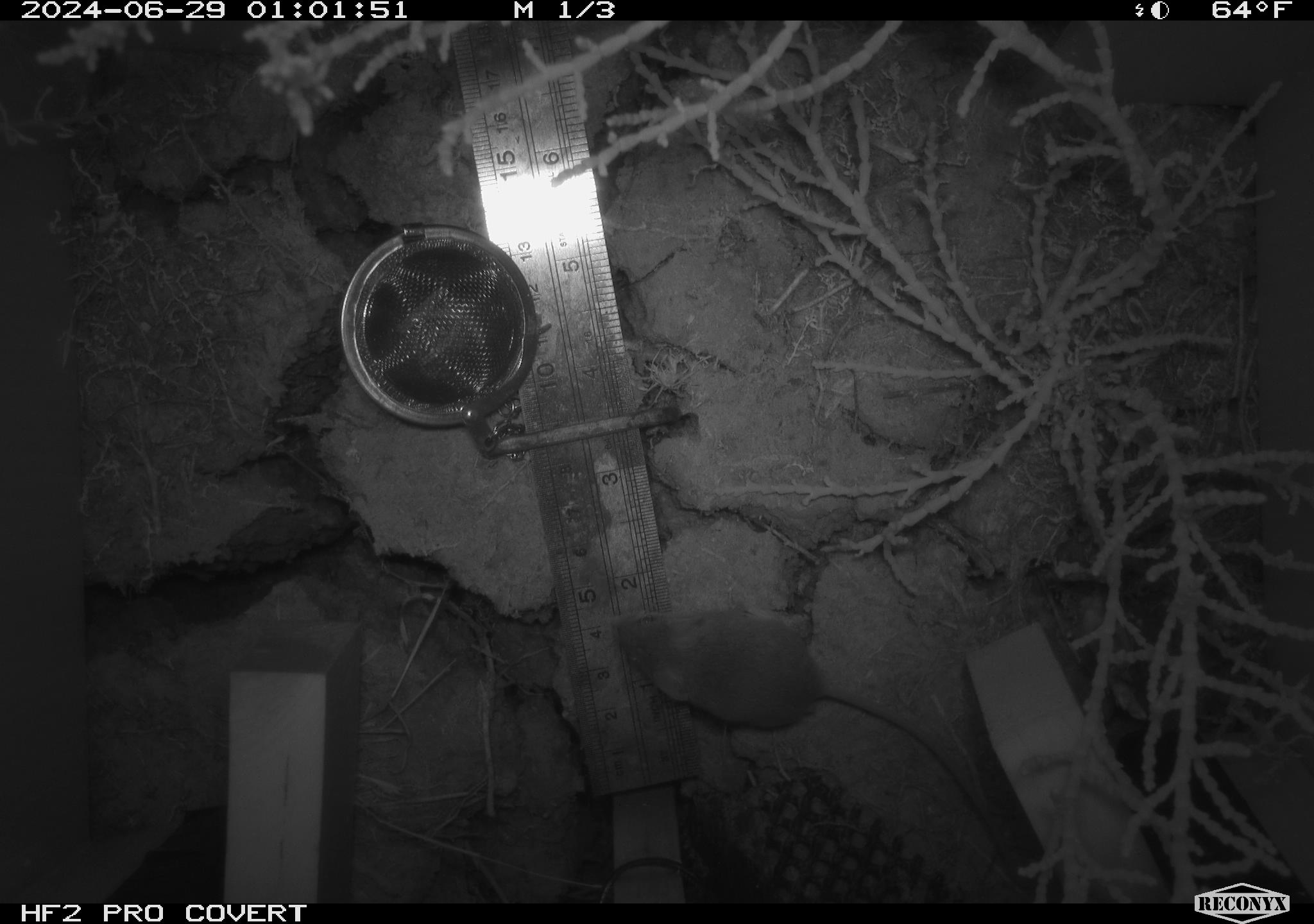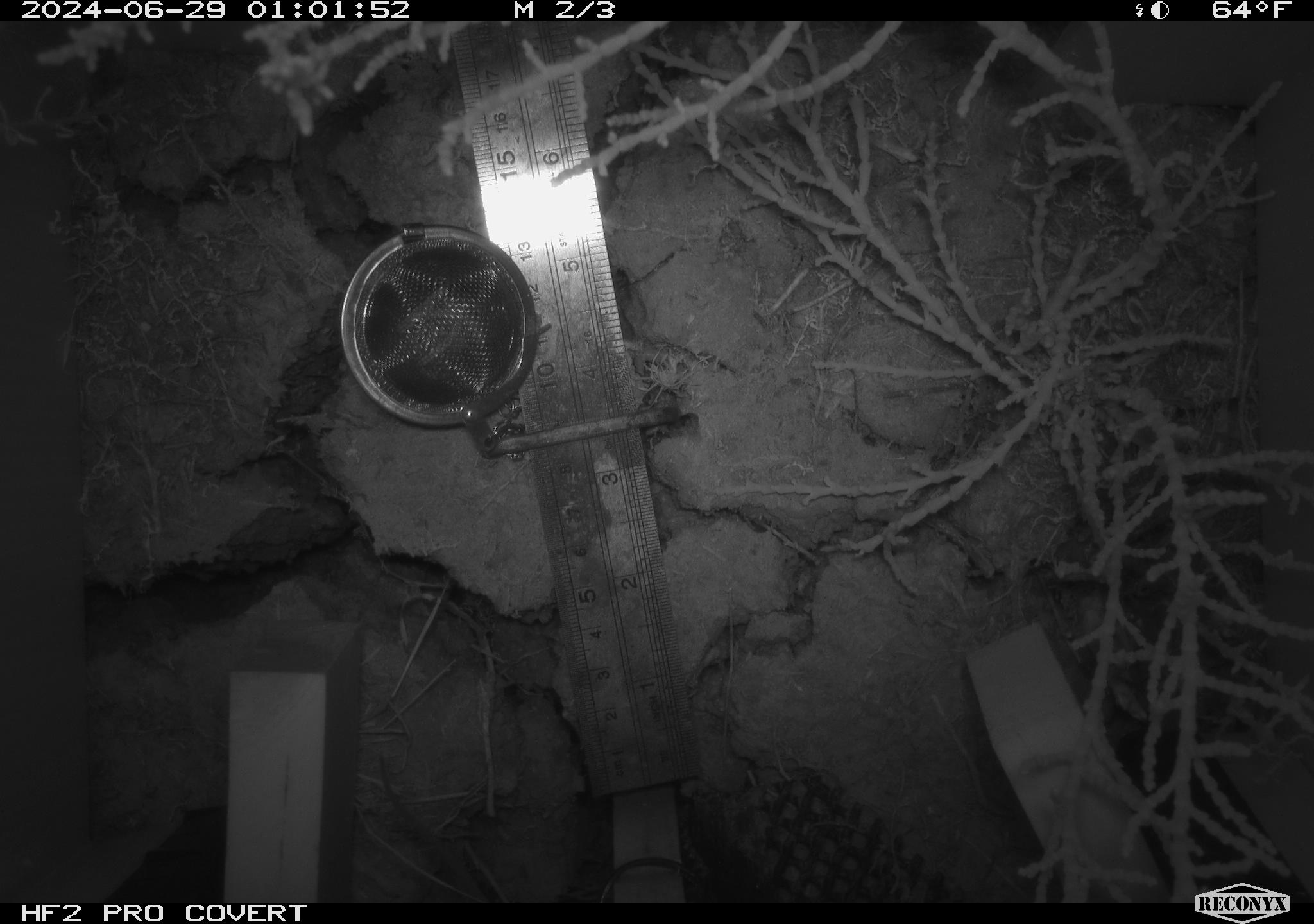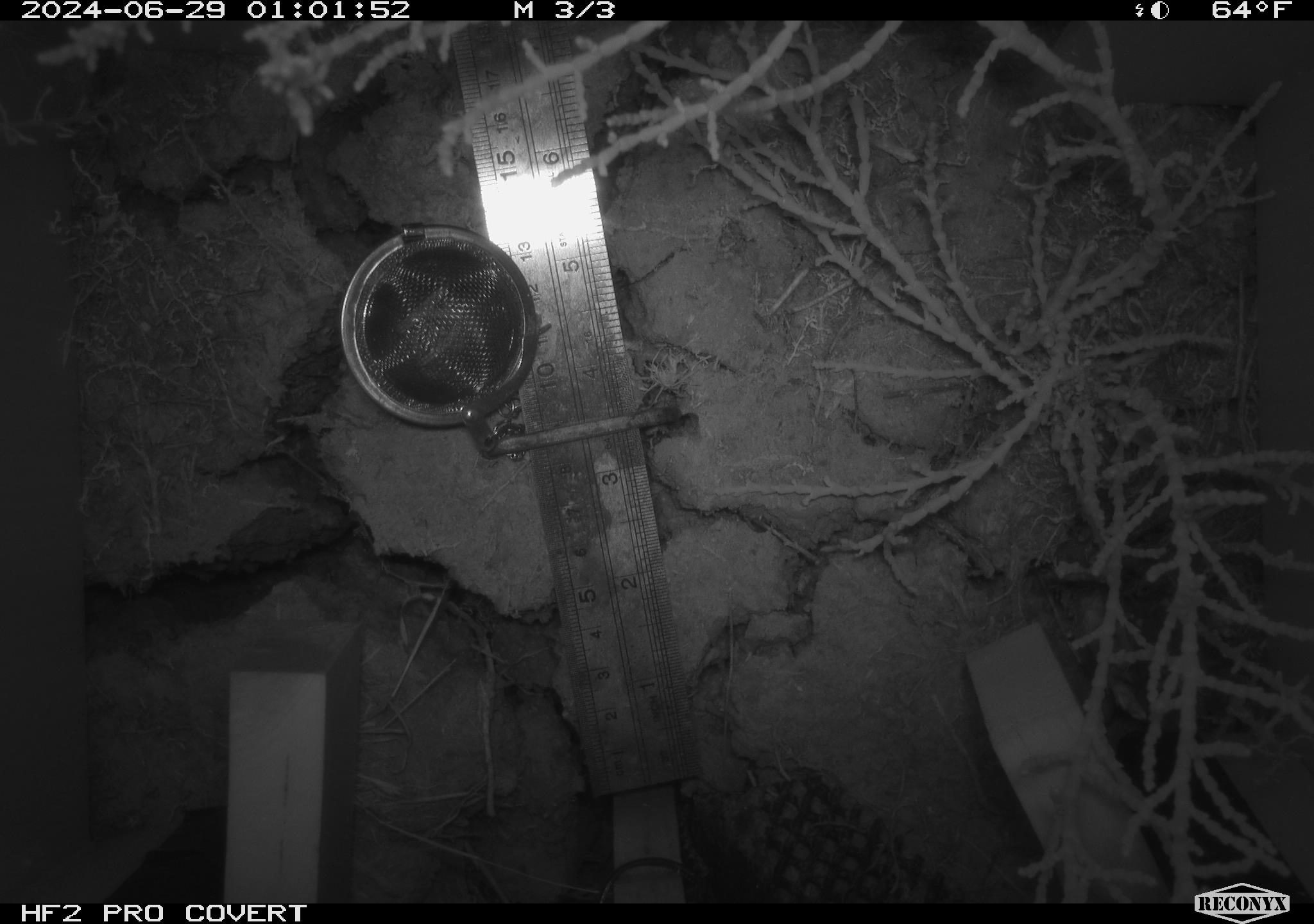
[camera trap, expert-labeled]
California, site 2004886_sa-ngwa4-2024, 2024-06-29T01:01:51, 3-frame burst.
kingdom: Animalia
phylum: Chordata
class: Mammalia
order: Rodentia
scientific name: Rodentia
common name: mouse species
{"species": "mouse species (Rodentia)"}